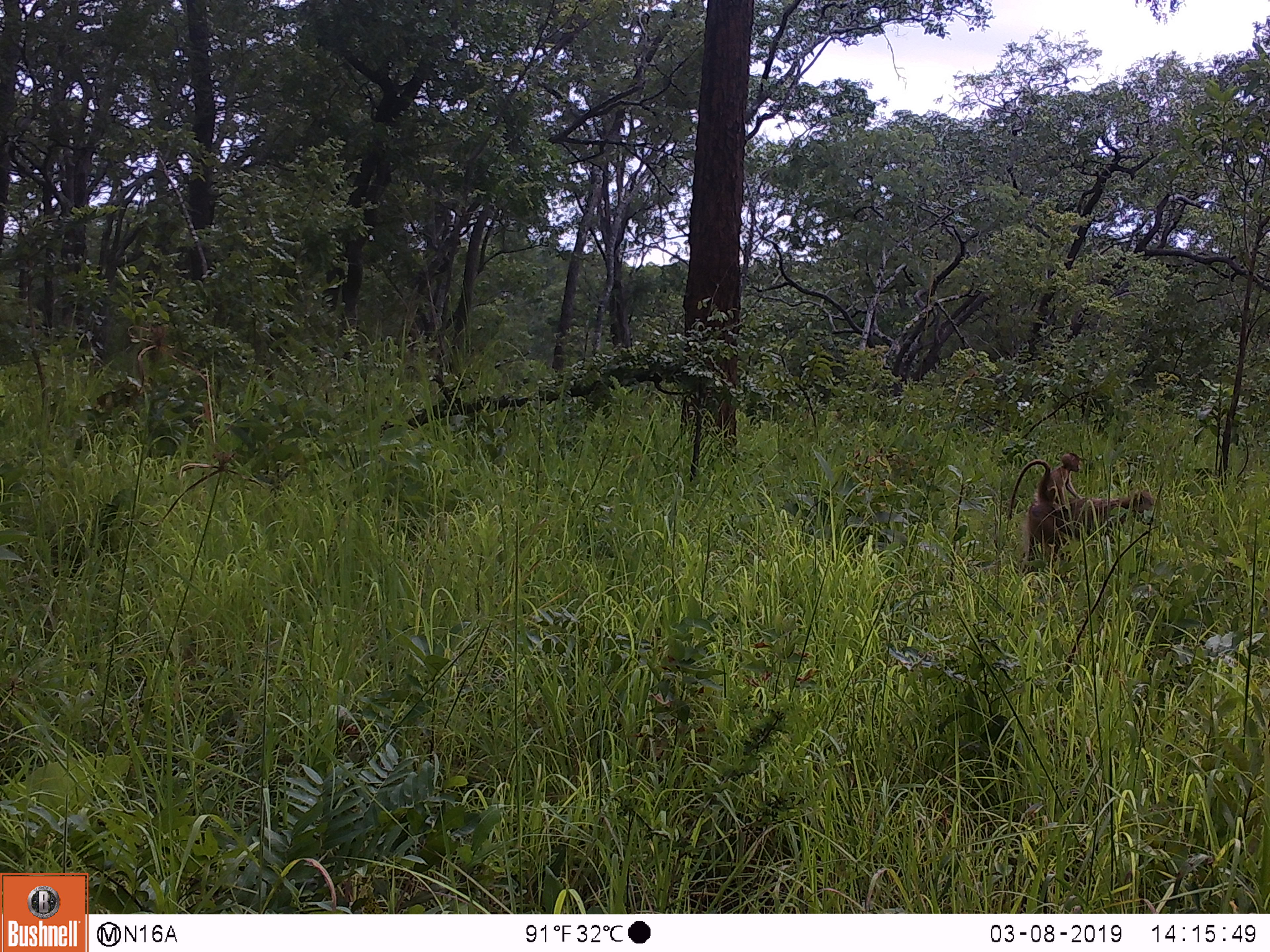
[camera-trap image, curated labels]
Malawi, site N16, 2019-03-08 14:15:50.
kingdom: Animalia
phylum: Chordata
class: Mammalia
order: Primates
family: Cercopithecidae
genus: Papio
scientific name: Papio cynocephalus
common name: yellow baboon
Yellow baboon (Papio cynocephalus), count 2.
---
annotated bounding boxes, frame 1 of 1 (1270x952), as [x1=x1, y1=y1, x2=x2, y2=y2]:
yellow baboon: [x1=993, y1=458, x2=1159, y2=574]; [x1=1032, y1=451, x2=1090, y2=508]